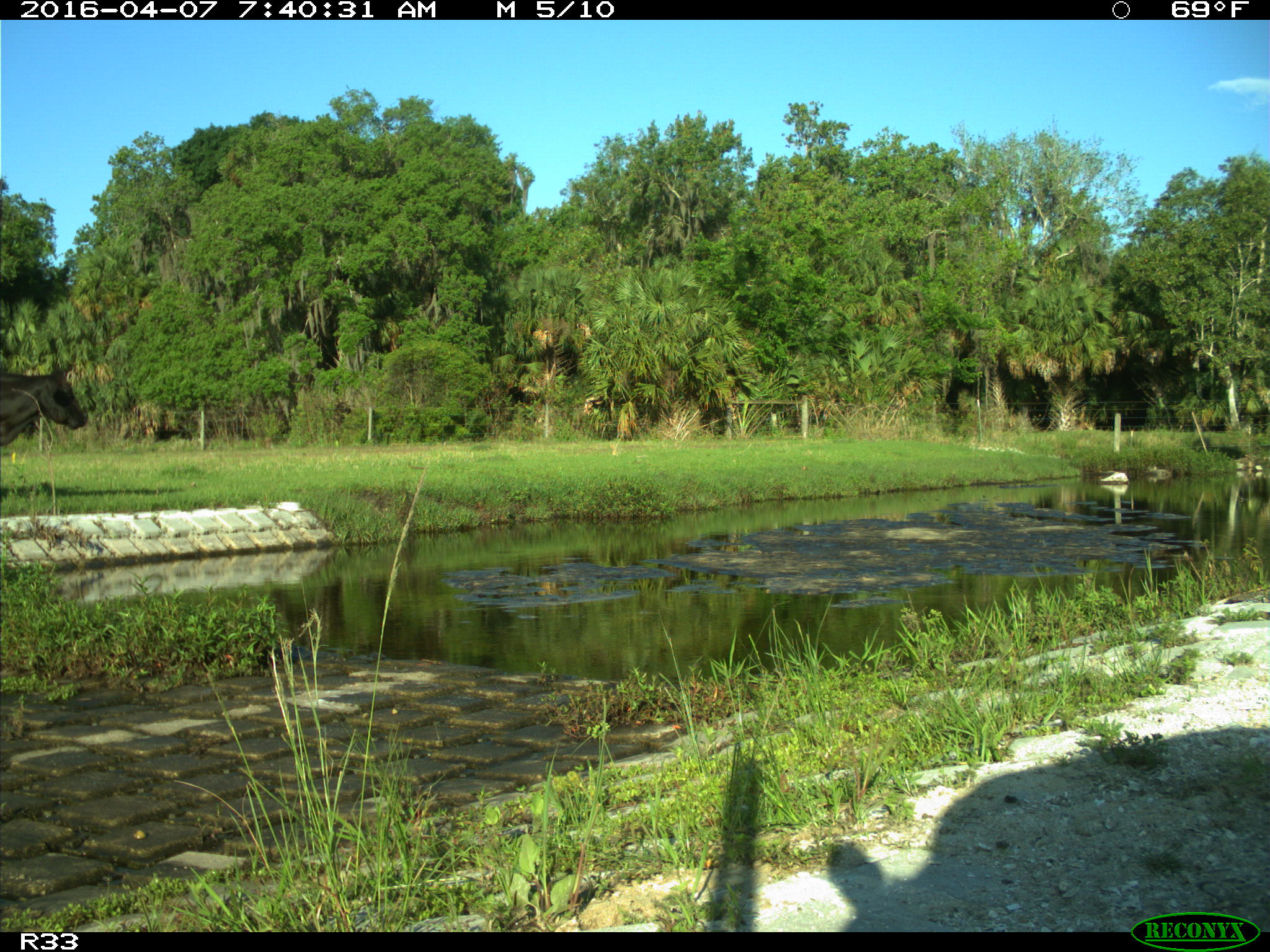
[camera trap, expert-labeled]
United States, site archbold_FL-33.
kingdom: Animalia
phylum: Chordata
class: Mammalia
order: Artiodactyla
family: Bovidae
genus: Bos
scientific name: Bos taurus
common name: domestic cow